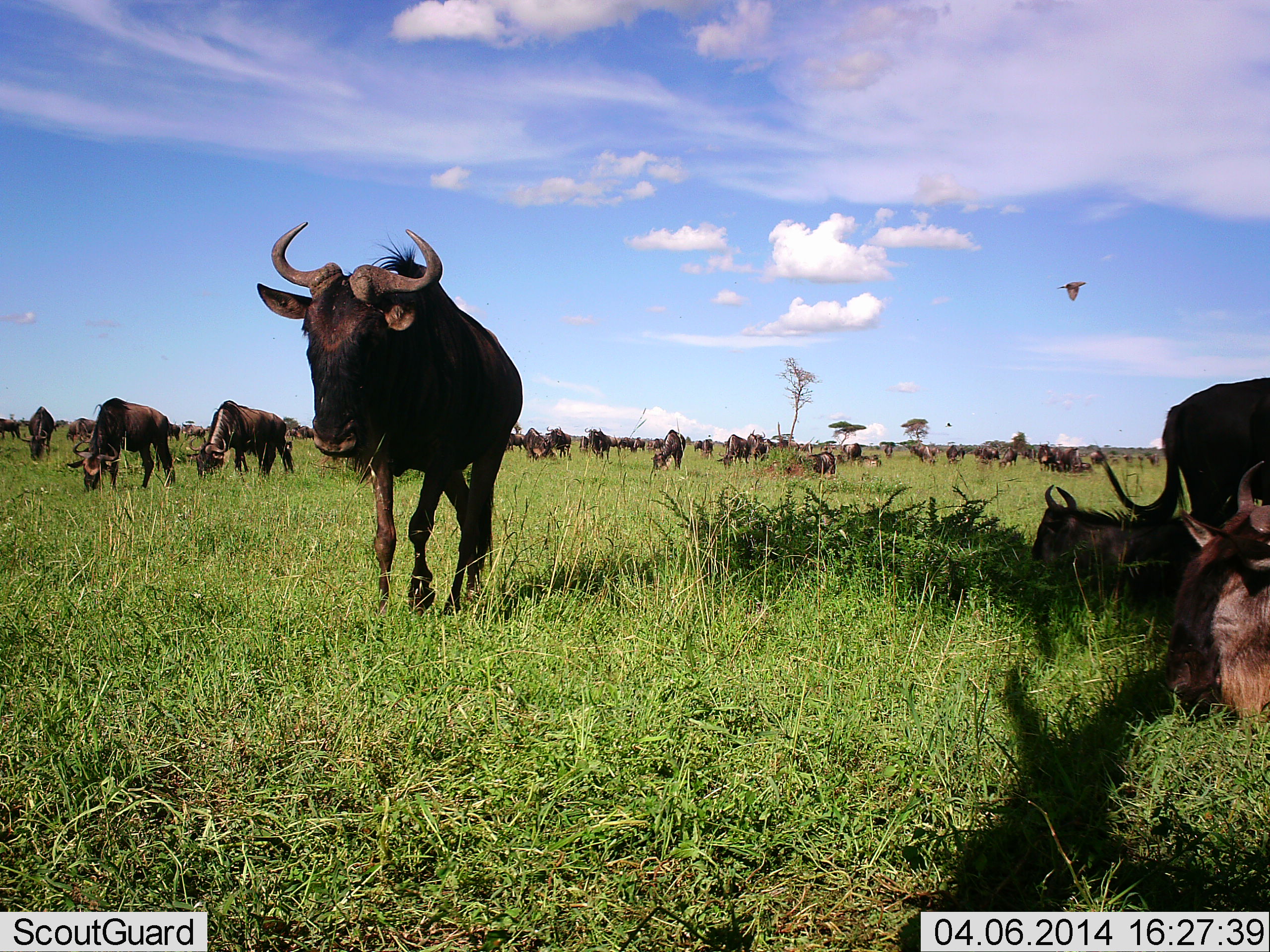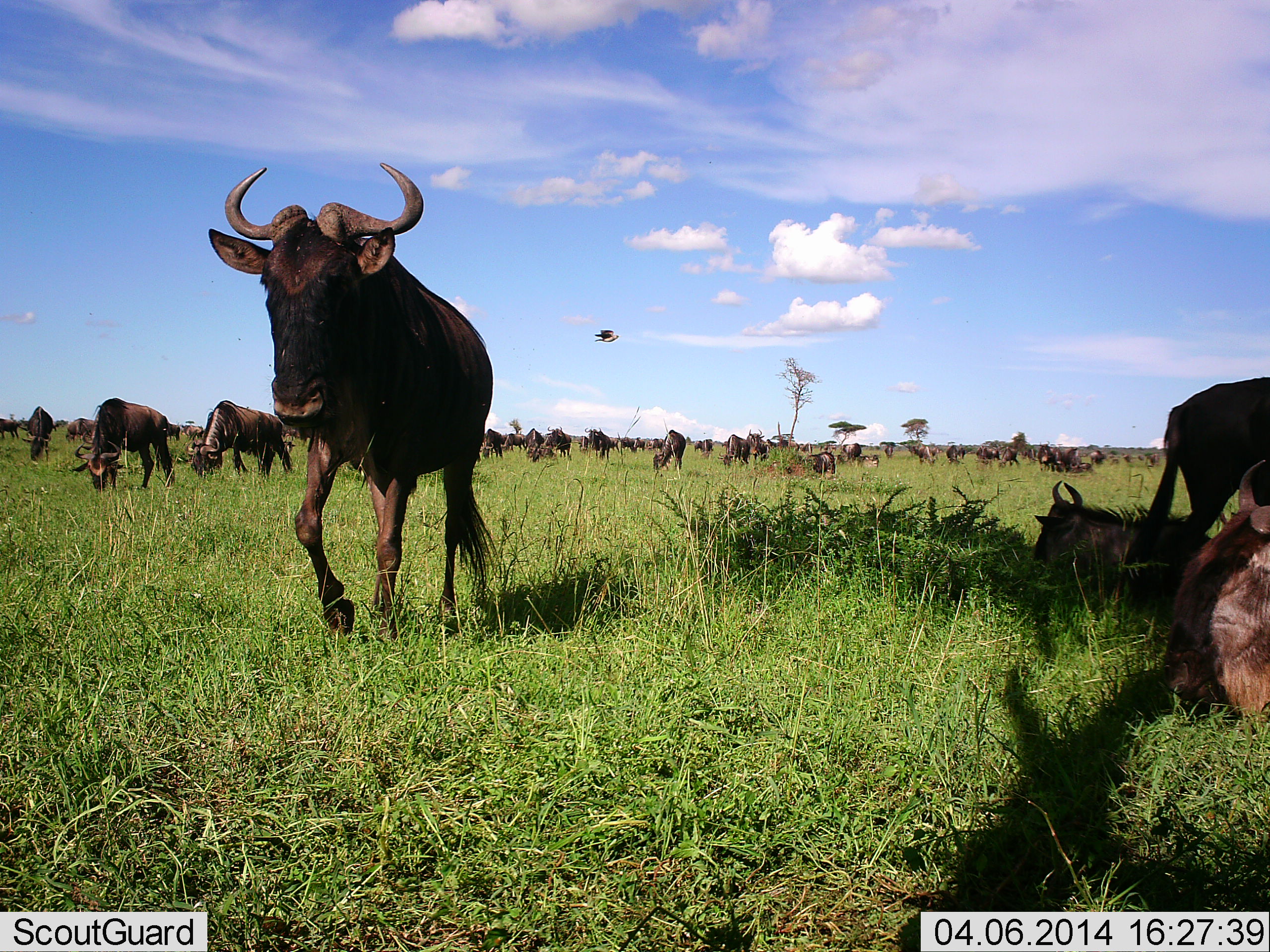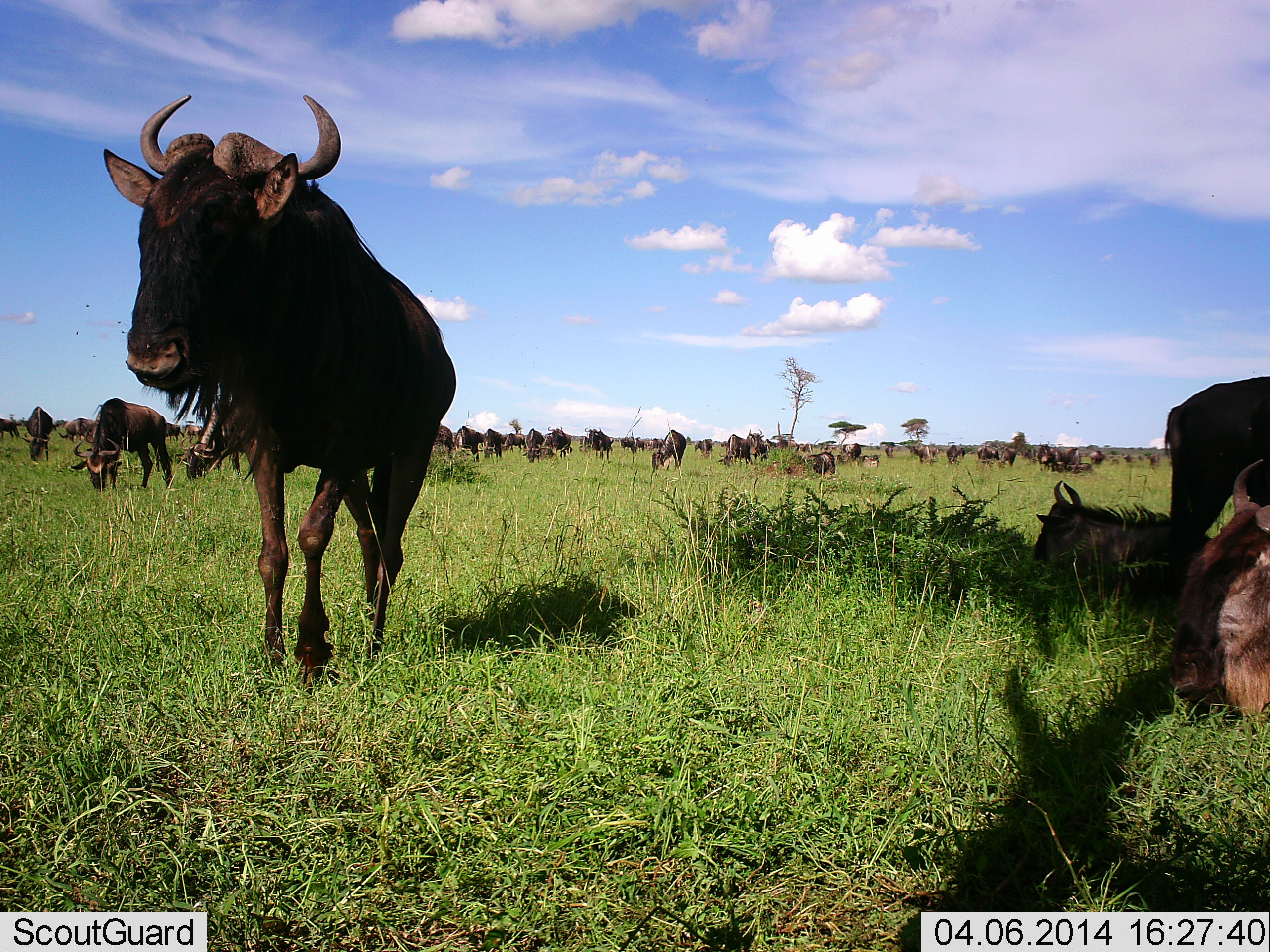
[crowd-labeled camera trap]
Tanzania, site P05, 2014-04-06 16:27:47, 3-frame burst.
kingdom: Animalia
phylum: Chordata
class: Mammalia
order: Artiodactyla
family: Bovidae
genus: Connochaetes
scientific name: Connochaetes taurinus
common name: blue wildebeest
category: wildebeest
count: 11-50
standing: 47%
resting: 71%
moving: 65%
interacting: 6%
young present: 18%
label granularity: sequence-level